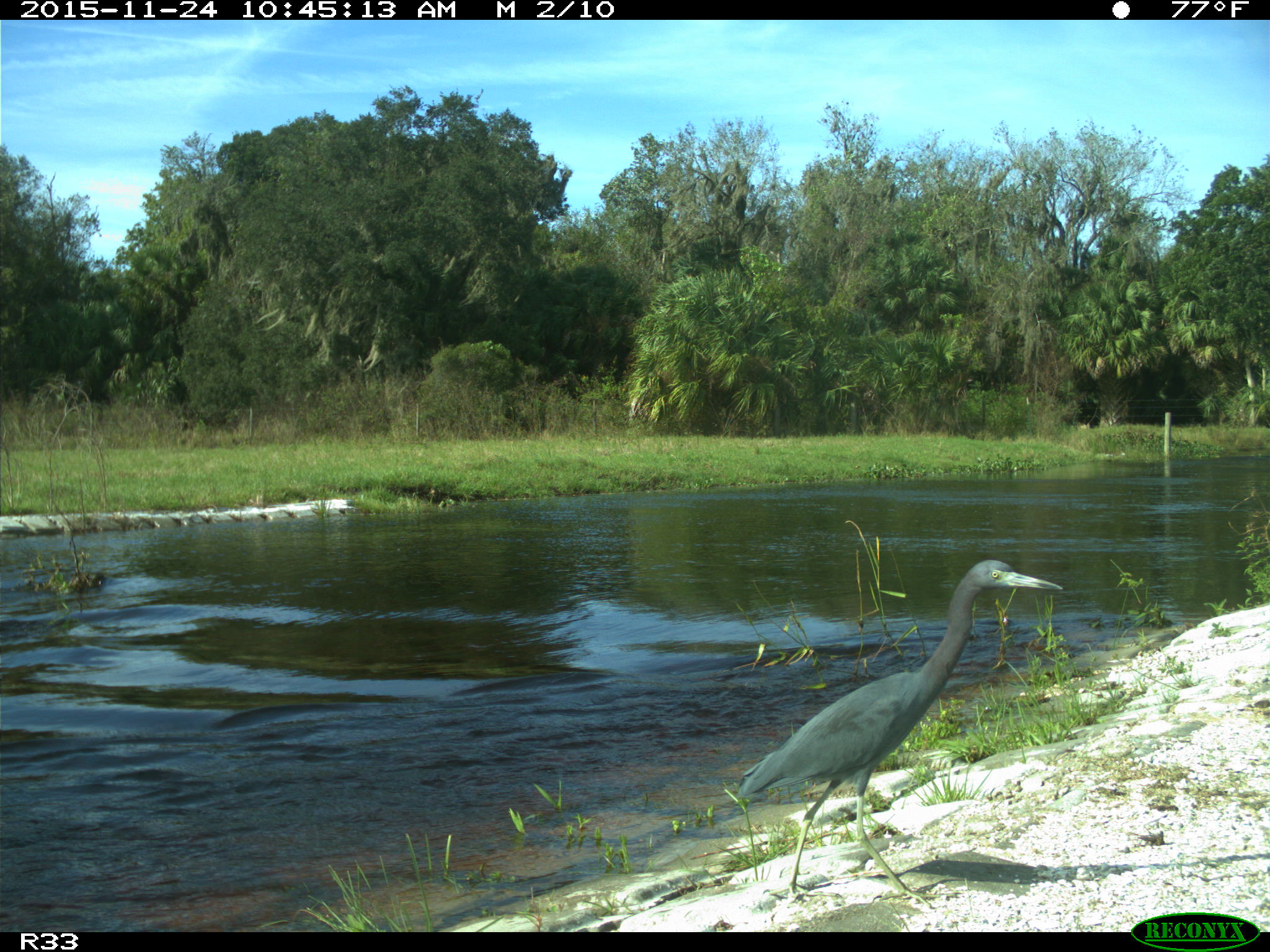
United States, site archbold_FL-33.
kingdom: Animalia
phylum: Chordata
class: Aves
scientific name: Aves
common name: birds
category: unidentified bird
Unidentified bird (birds) (Aves).